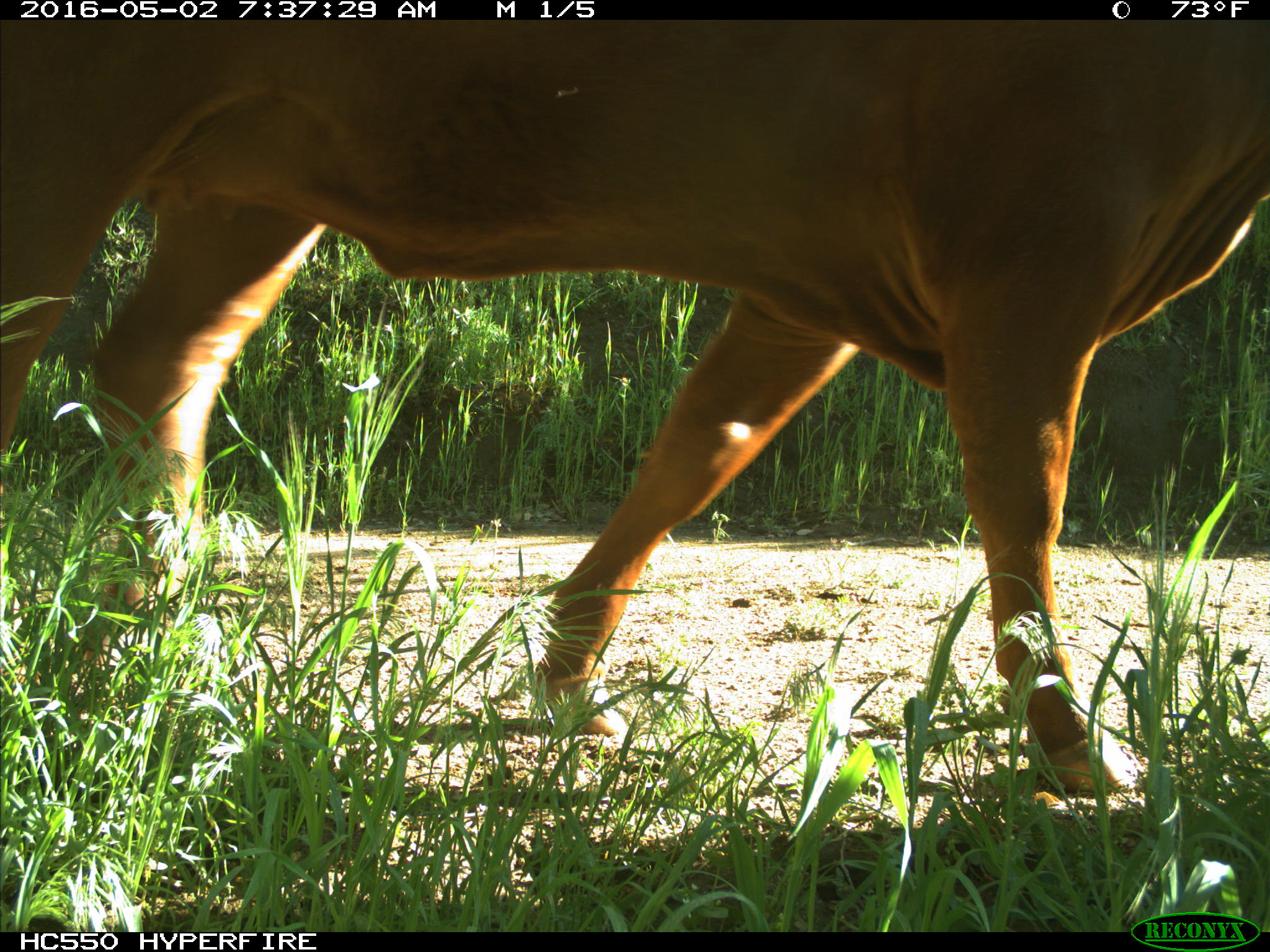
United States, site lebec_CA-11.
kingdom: Animalia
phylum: Chordata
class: Mammalia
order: Artiodactyla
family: Bovidae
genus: Bos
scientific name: Bos taurus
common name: domestic cow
Bos taurus (domestic cow).